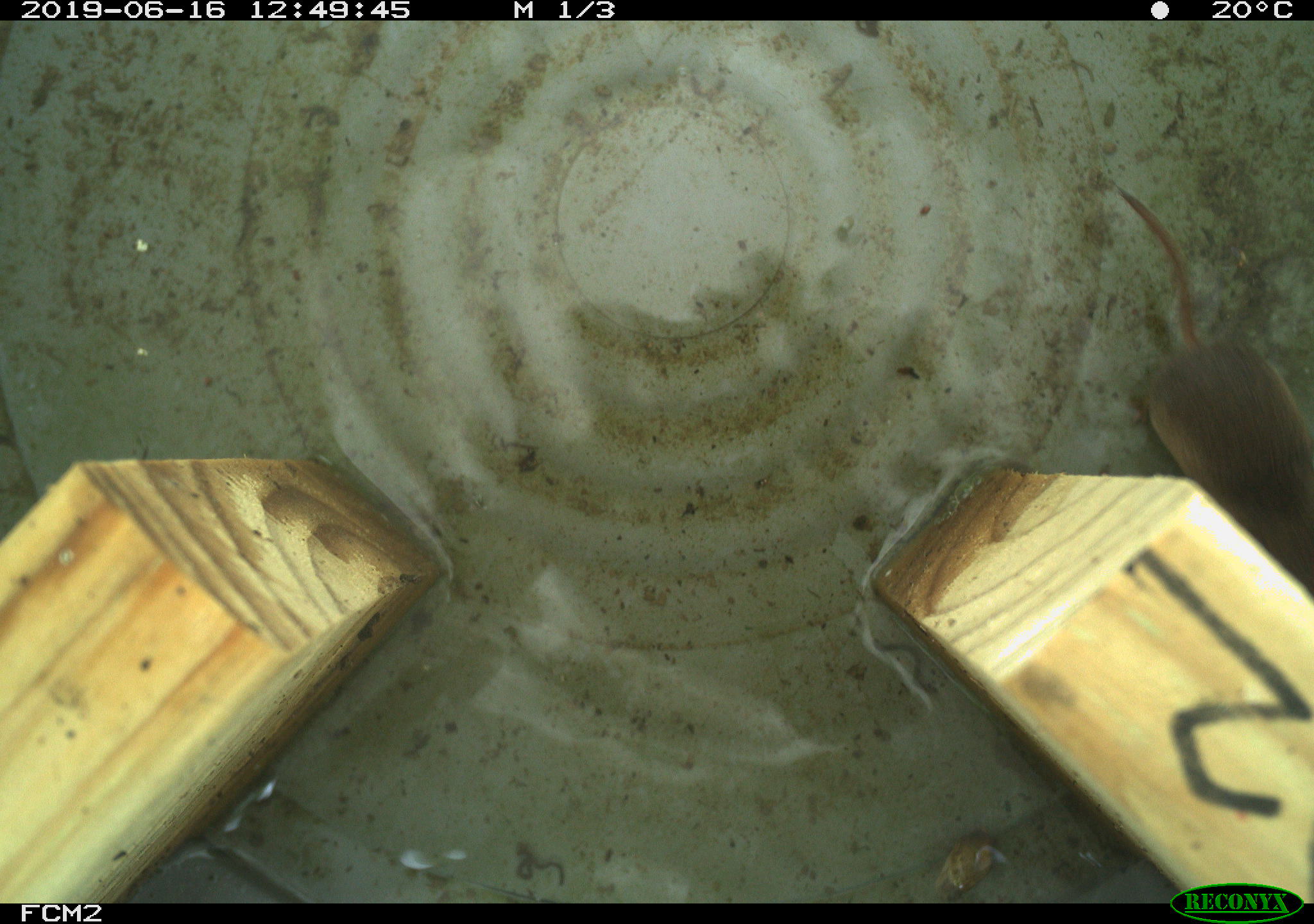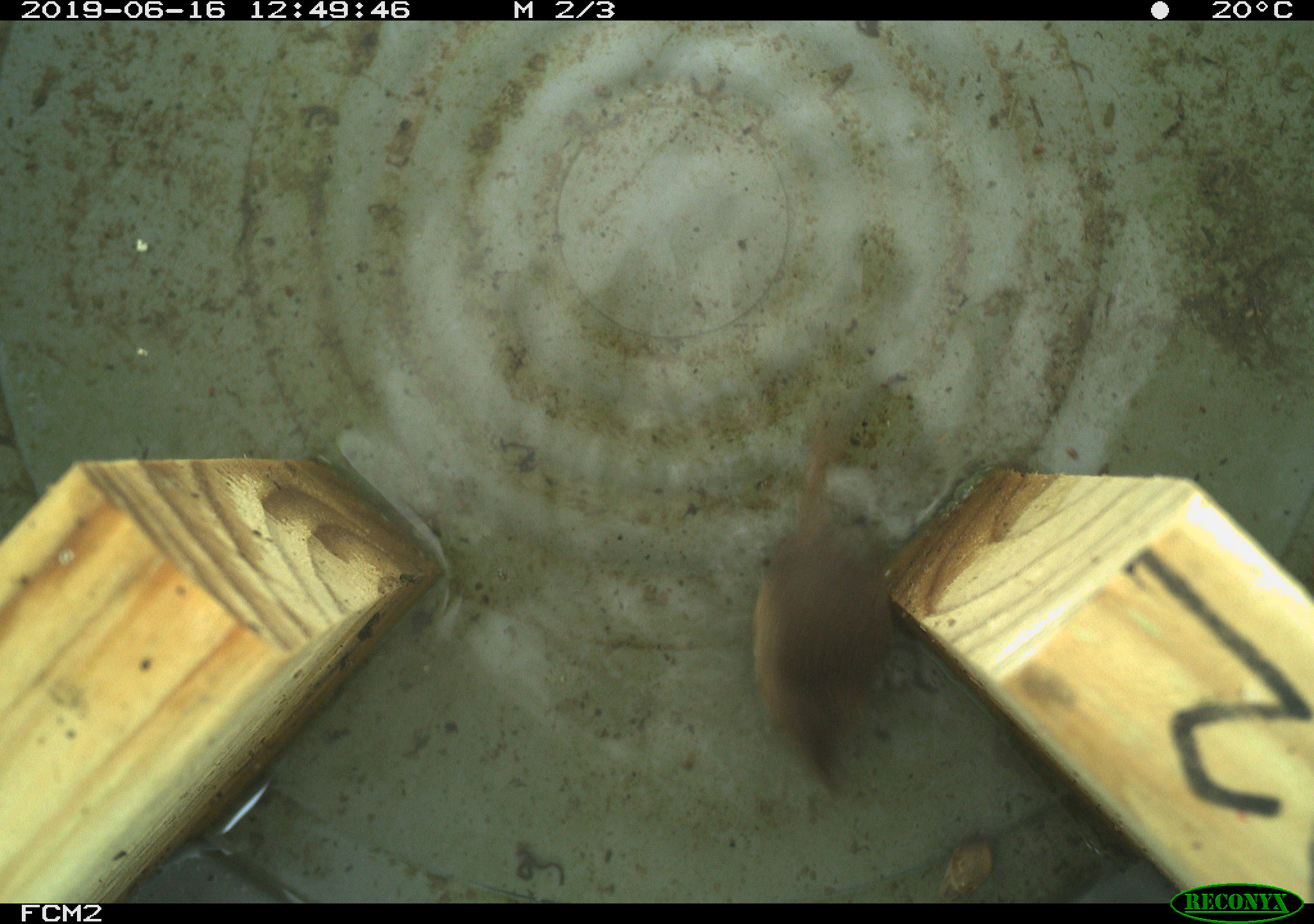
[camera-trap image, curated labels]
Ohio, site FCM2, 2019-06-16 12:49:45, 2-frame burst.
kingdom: Animalia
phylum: Chordata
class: Mammalia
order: Eulipotyphla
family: Soricidae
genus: Sorex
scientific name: Sorex cinereus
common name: masked shrew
Masked shrew (Sorex cinereus).